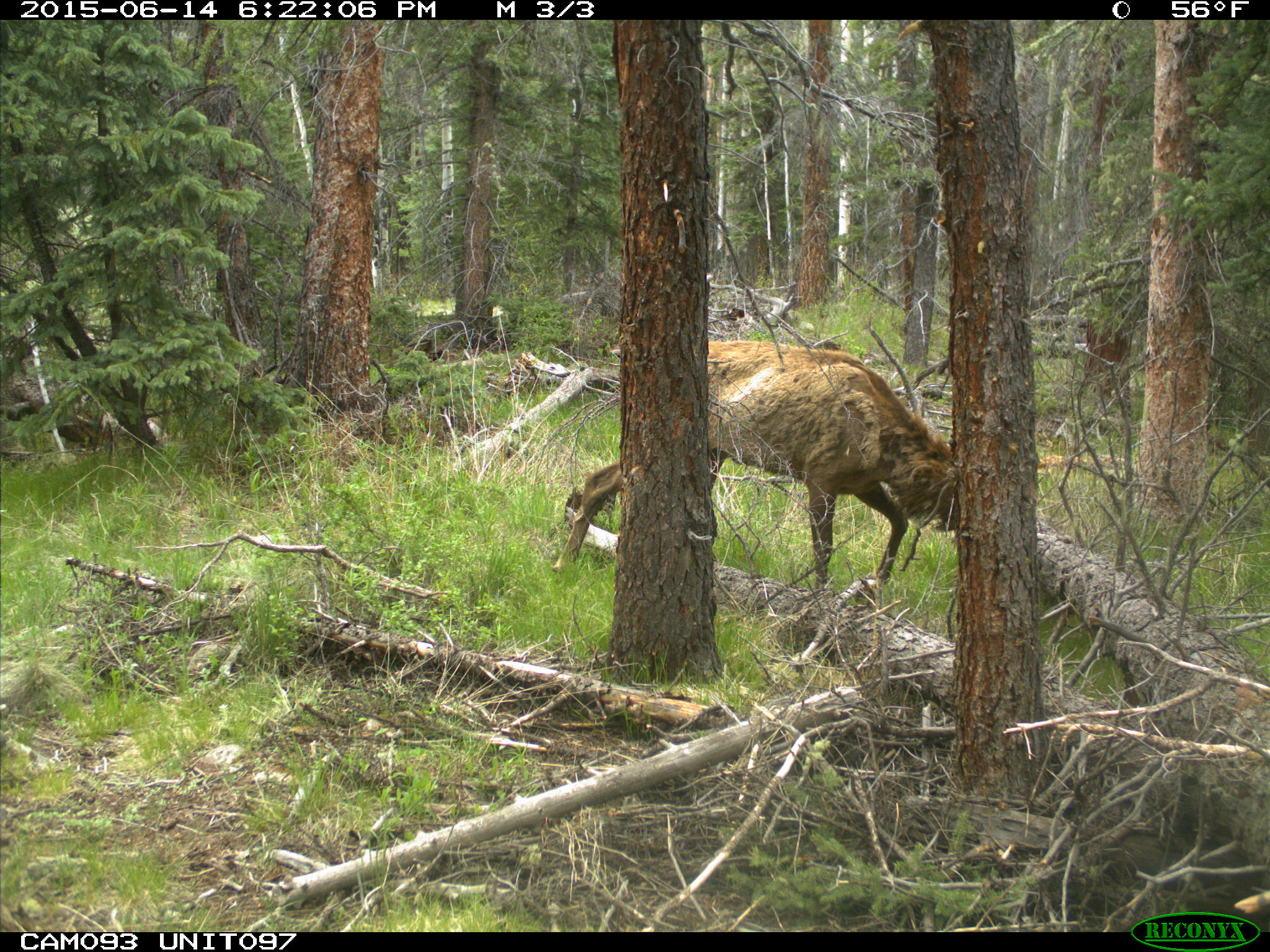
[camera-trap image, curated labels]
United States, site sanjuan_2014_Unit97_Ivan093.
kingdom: Animalia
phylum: Chordata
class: Mammalia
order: Artiodactyla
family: Cervidae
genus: Cervus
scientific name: Cervus elaphus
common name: red deer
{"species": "Cervus elaphus (red deer)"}